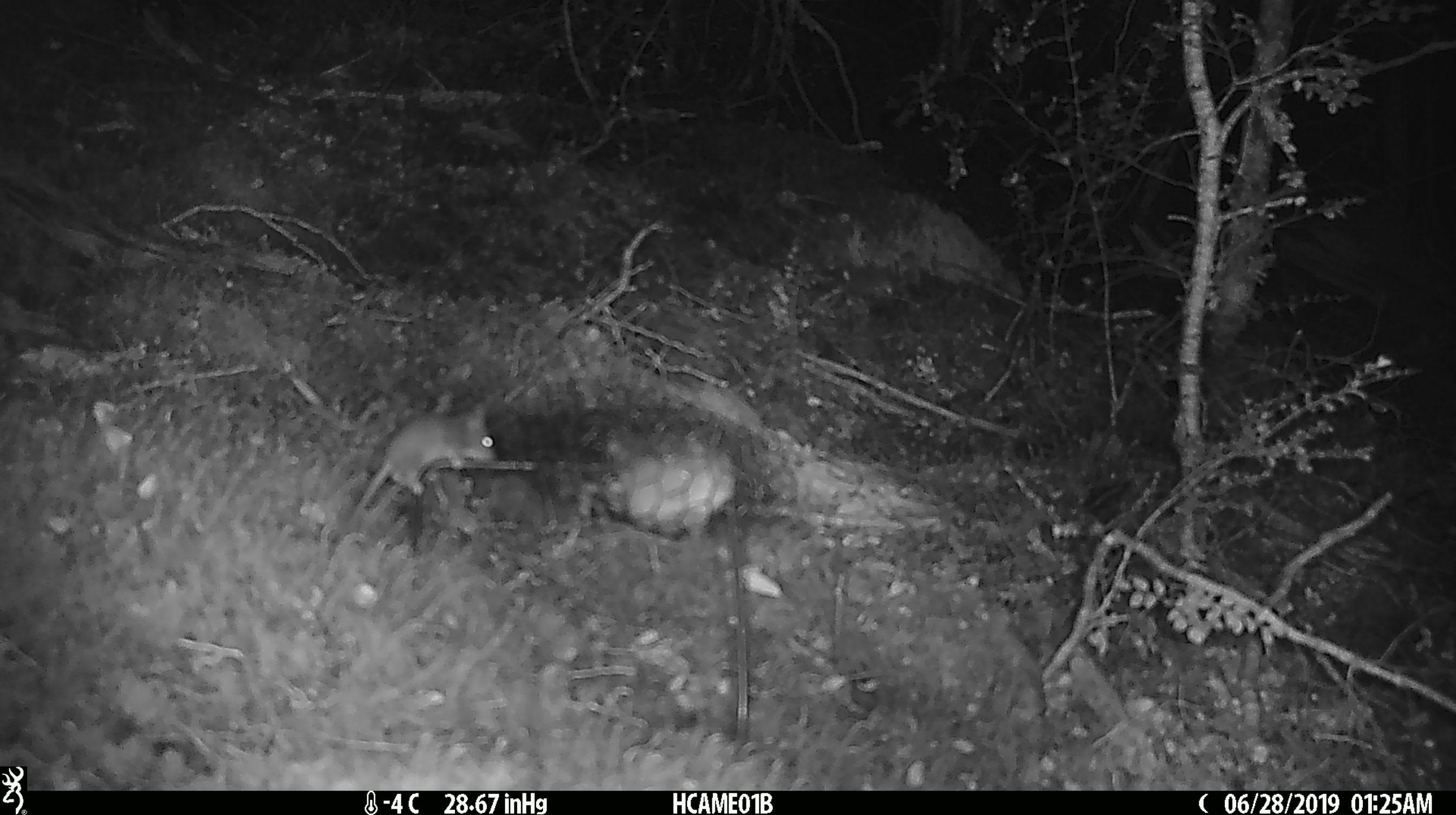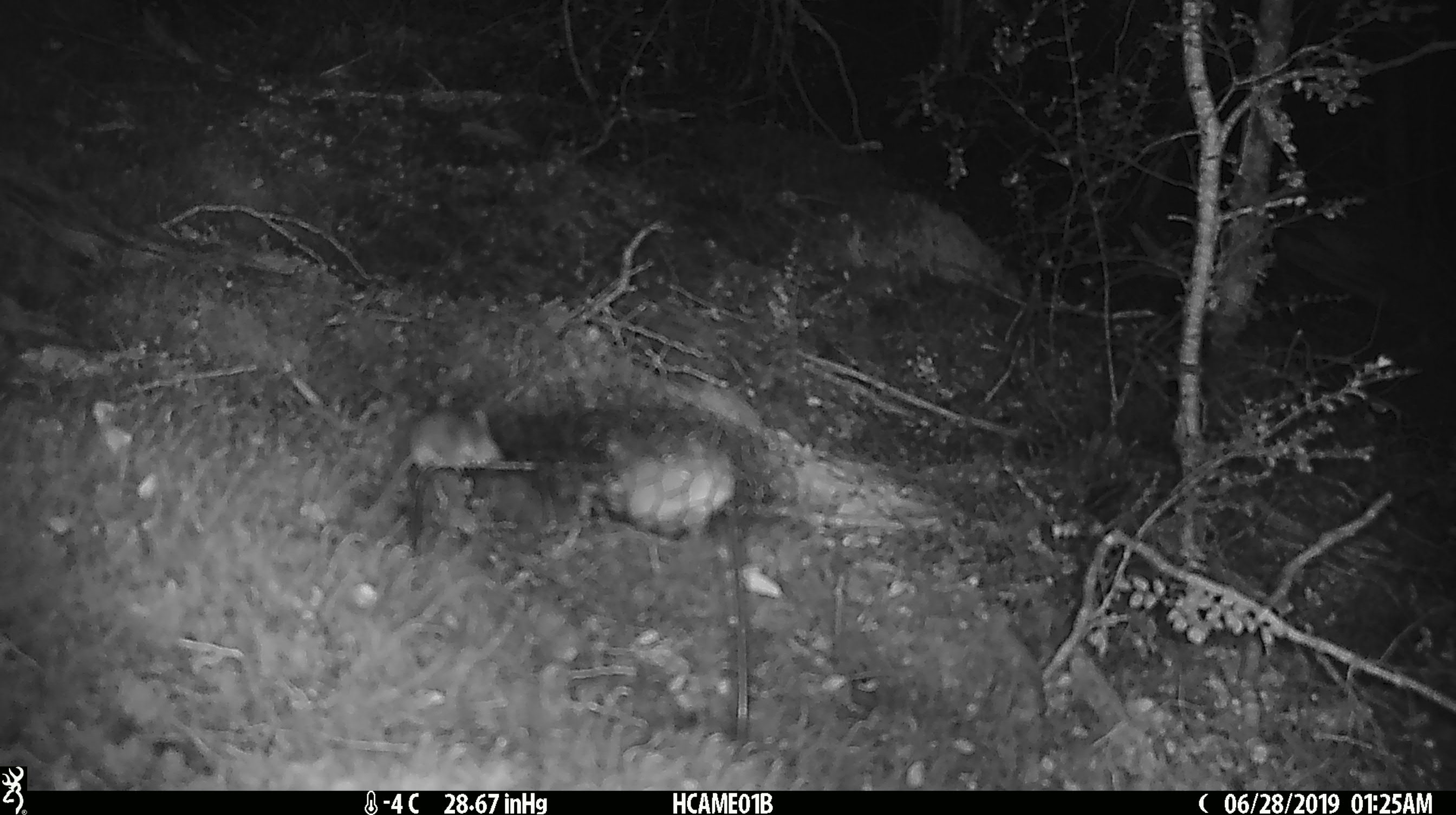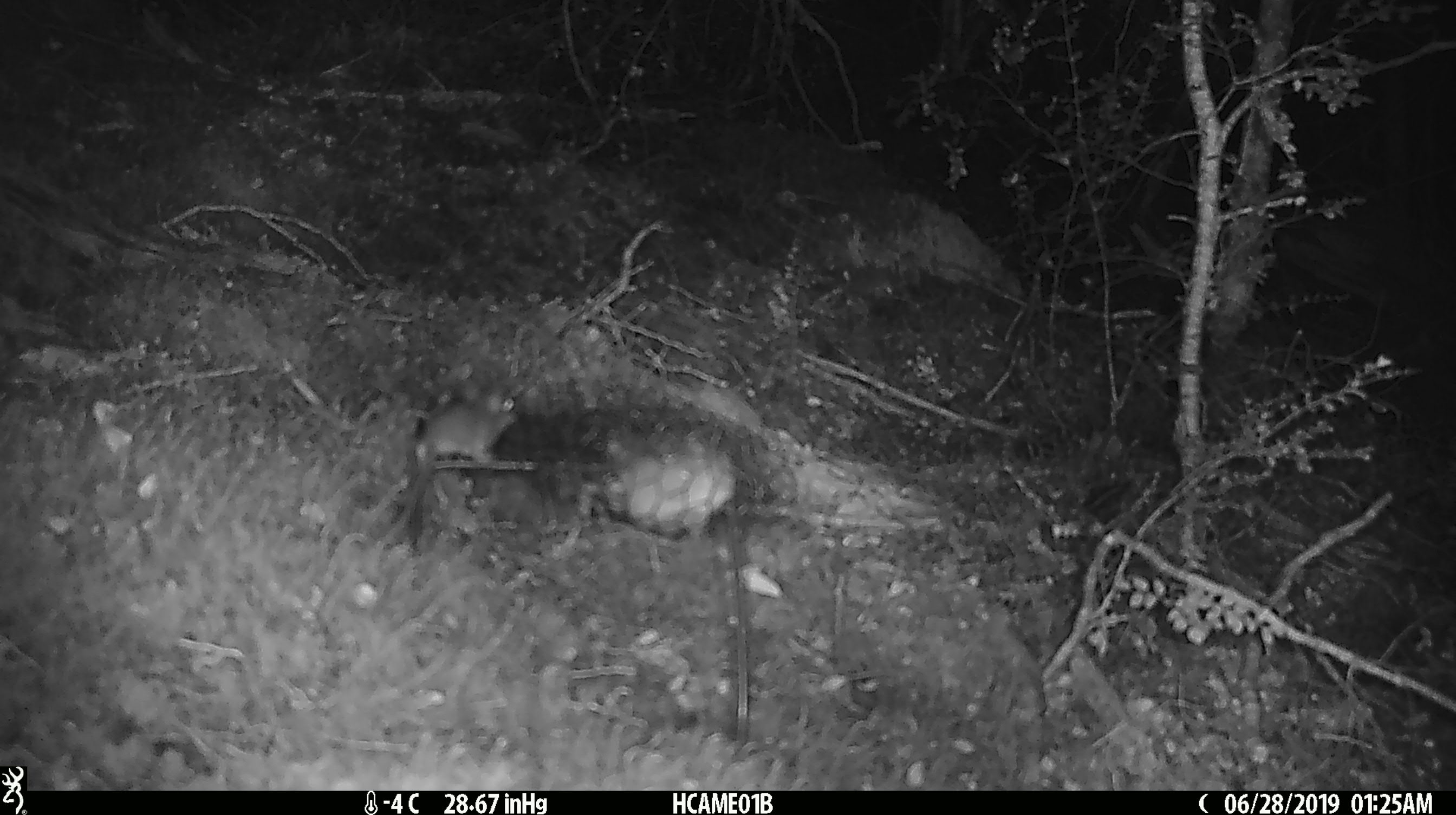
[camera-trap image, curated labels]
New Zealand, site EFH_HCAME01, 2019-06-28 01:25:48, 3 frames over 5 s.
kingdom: Animalia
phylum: Chordata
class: Mammalia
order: Rodentia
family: Muridae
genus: Mus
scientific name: Mus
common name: mouse